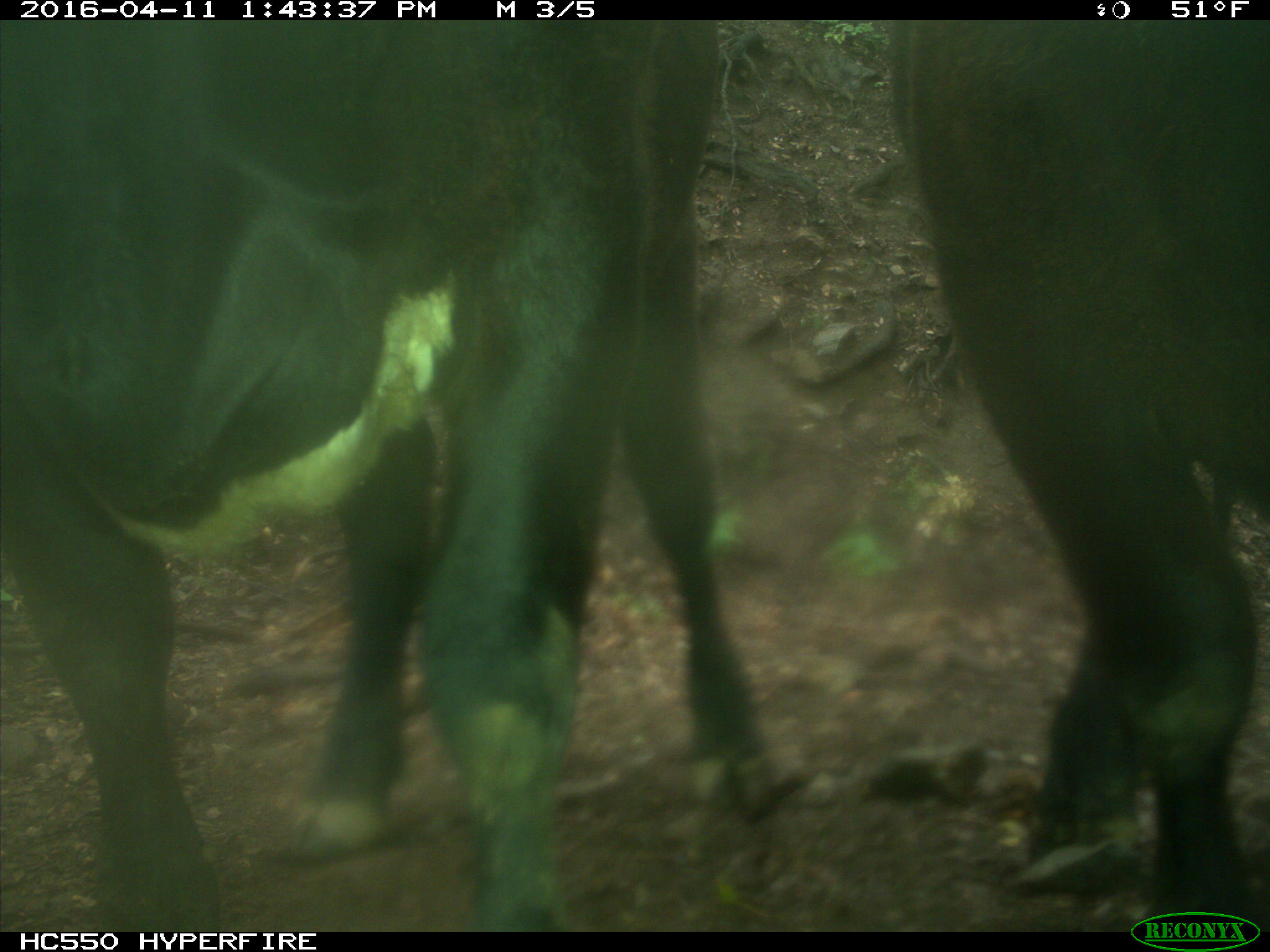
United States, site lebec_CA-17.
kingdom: Animalia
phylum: Chordata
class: Mammalia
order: Artiodactyla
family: Bovidae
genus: Bos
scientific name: Bos taurus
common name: domestic cow